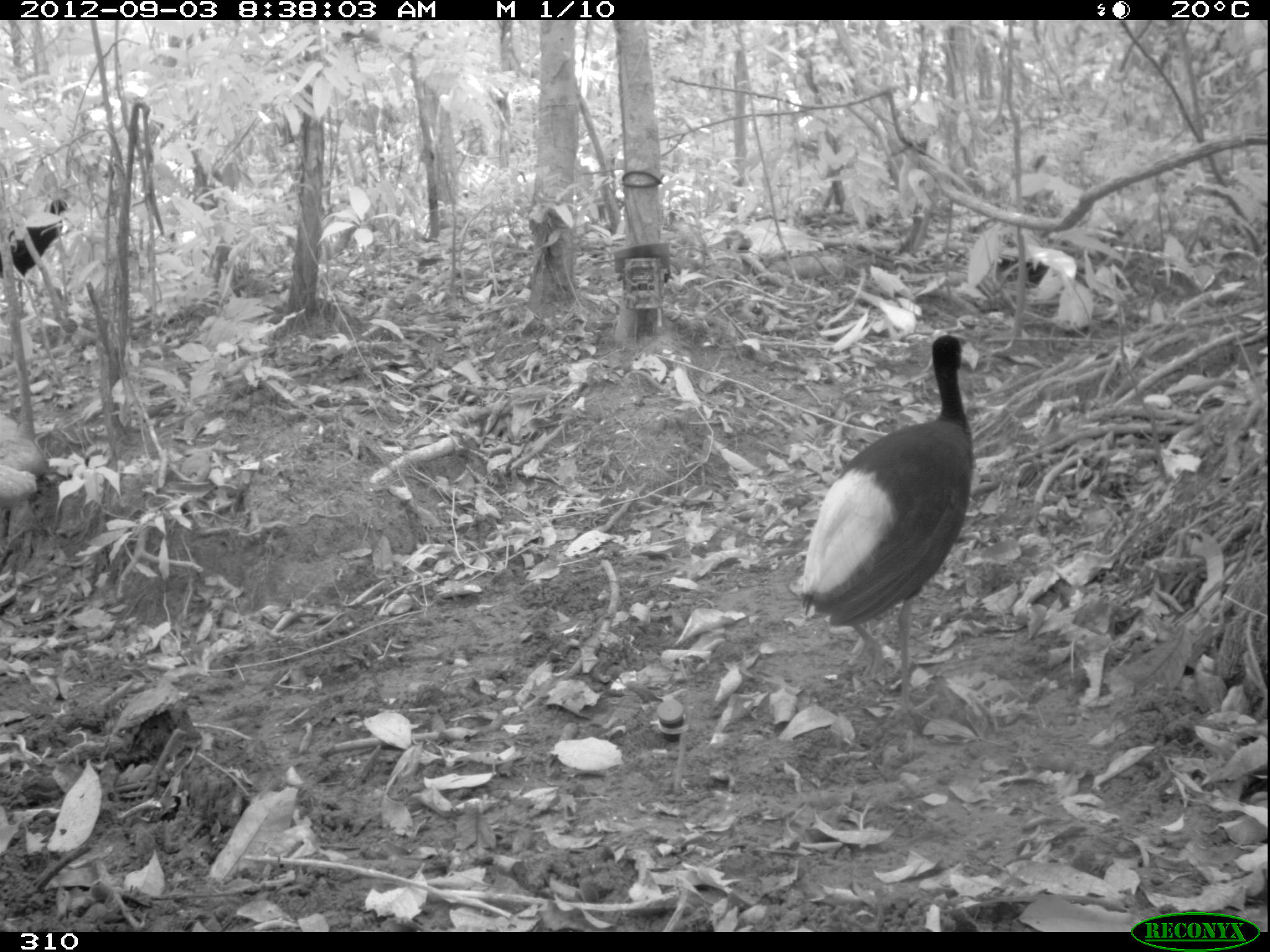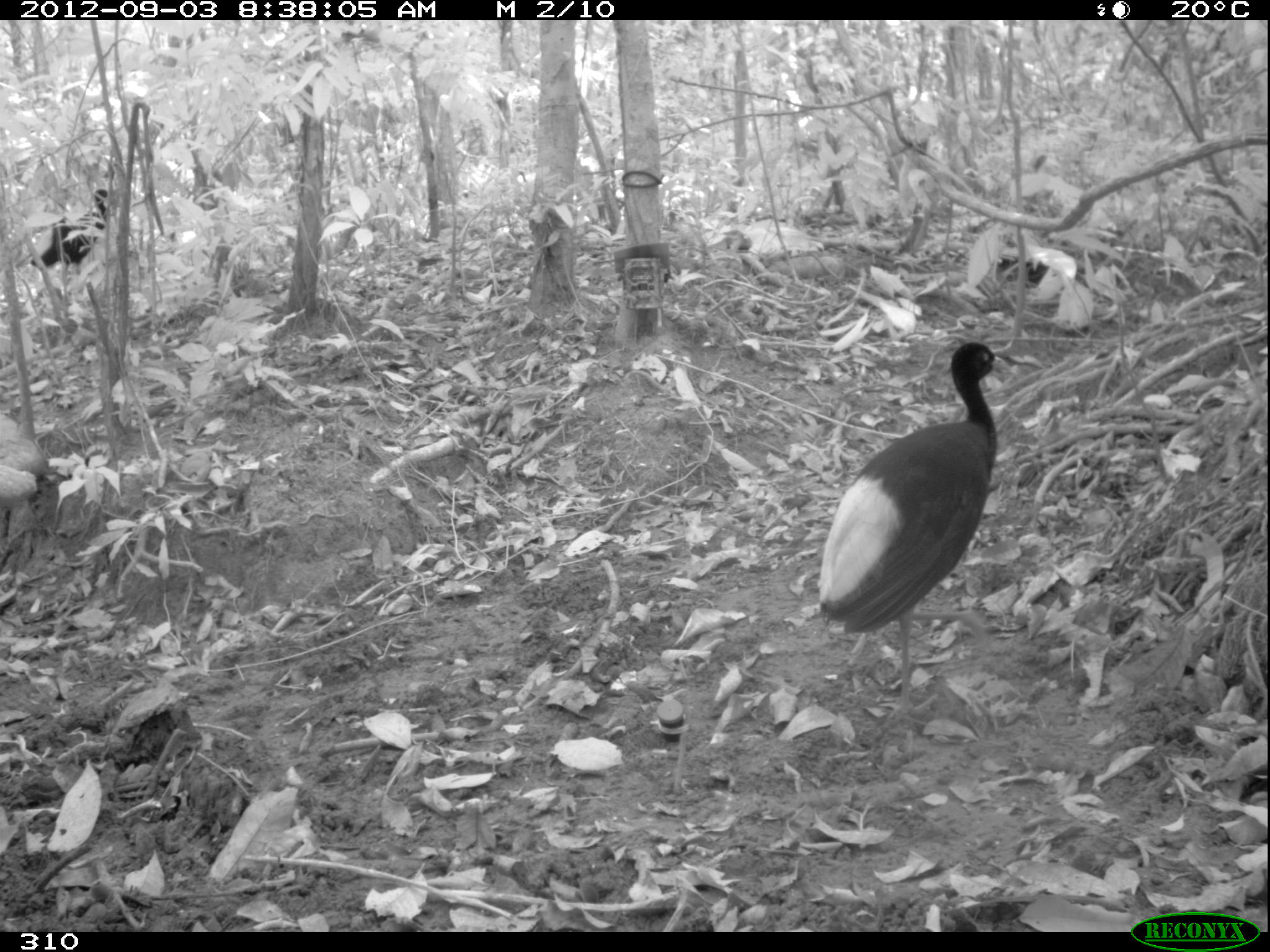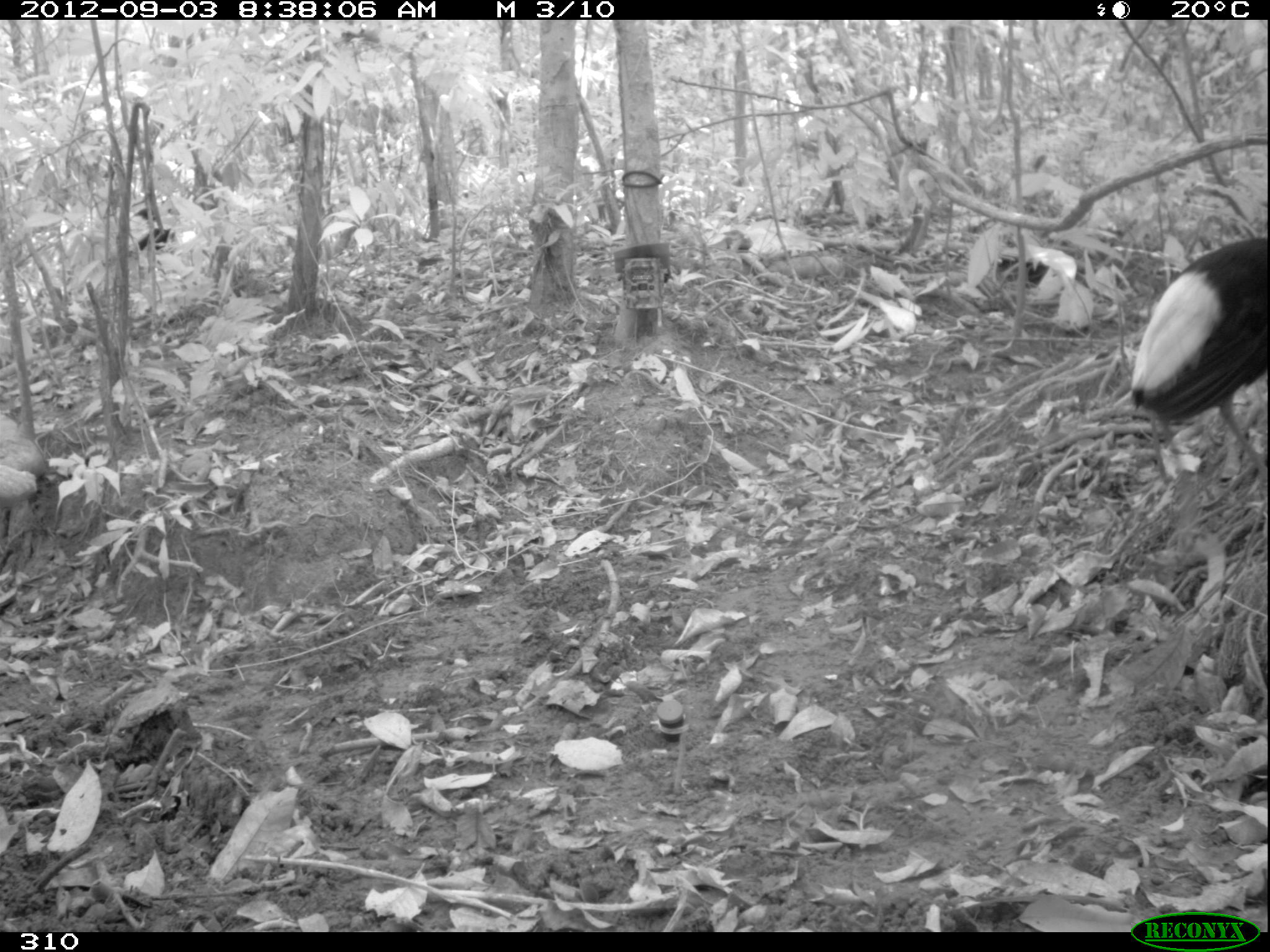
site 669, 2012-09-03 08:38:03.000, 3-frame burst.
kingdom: Animalia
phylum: Chordata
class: Aves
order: Gruiformes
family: Psophiidae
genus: Psophia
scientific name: Psophia leucoptera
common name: pale-winged trumpeter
Psophia leucoptera (pale-winged trumpeter).